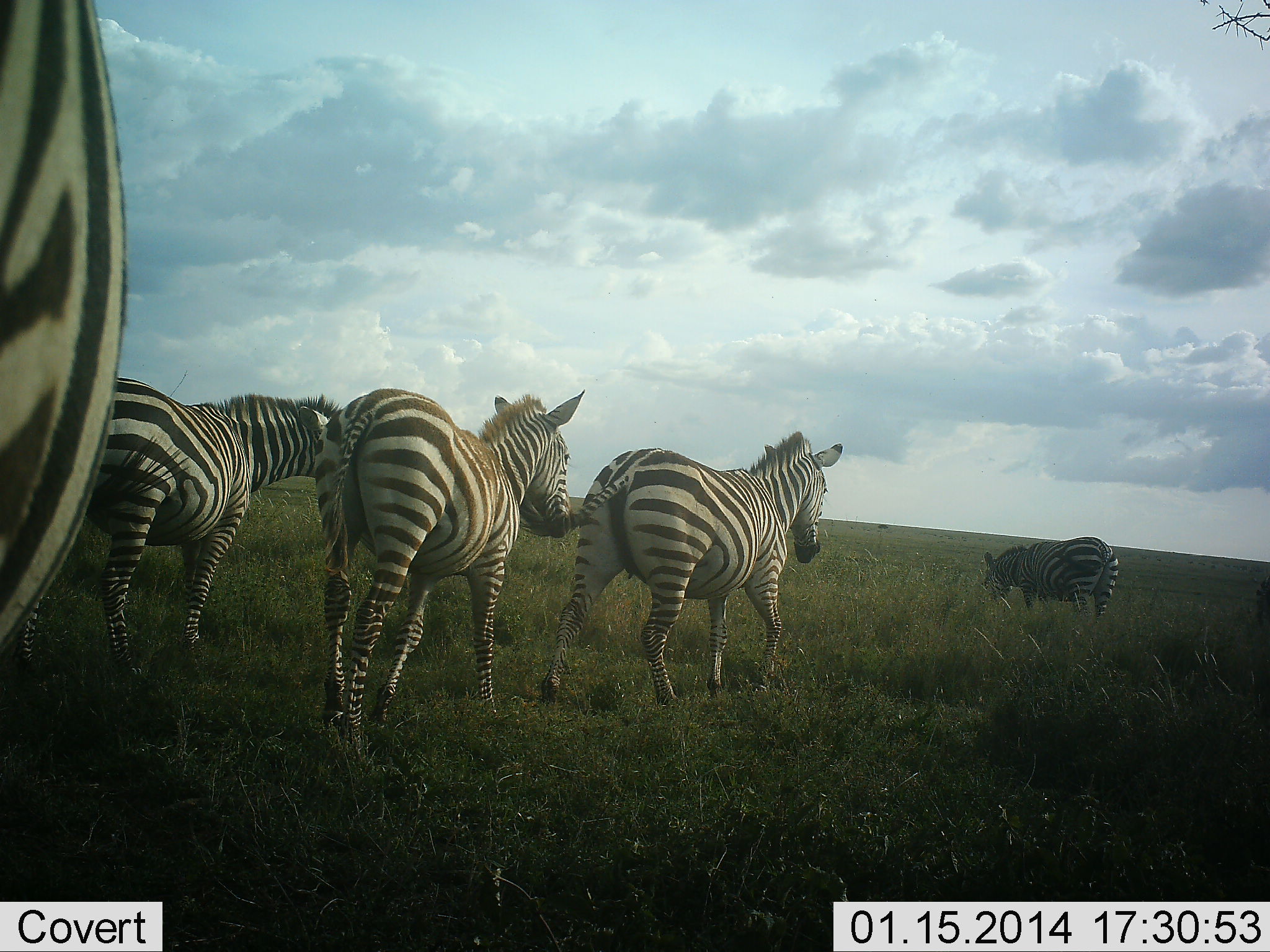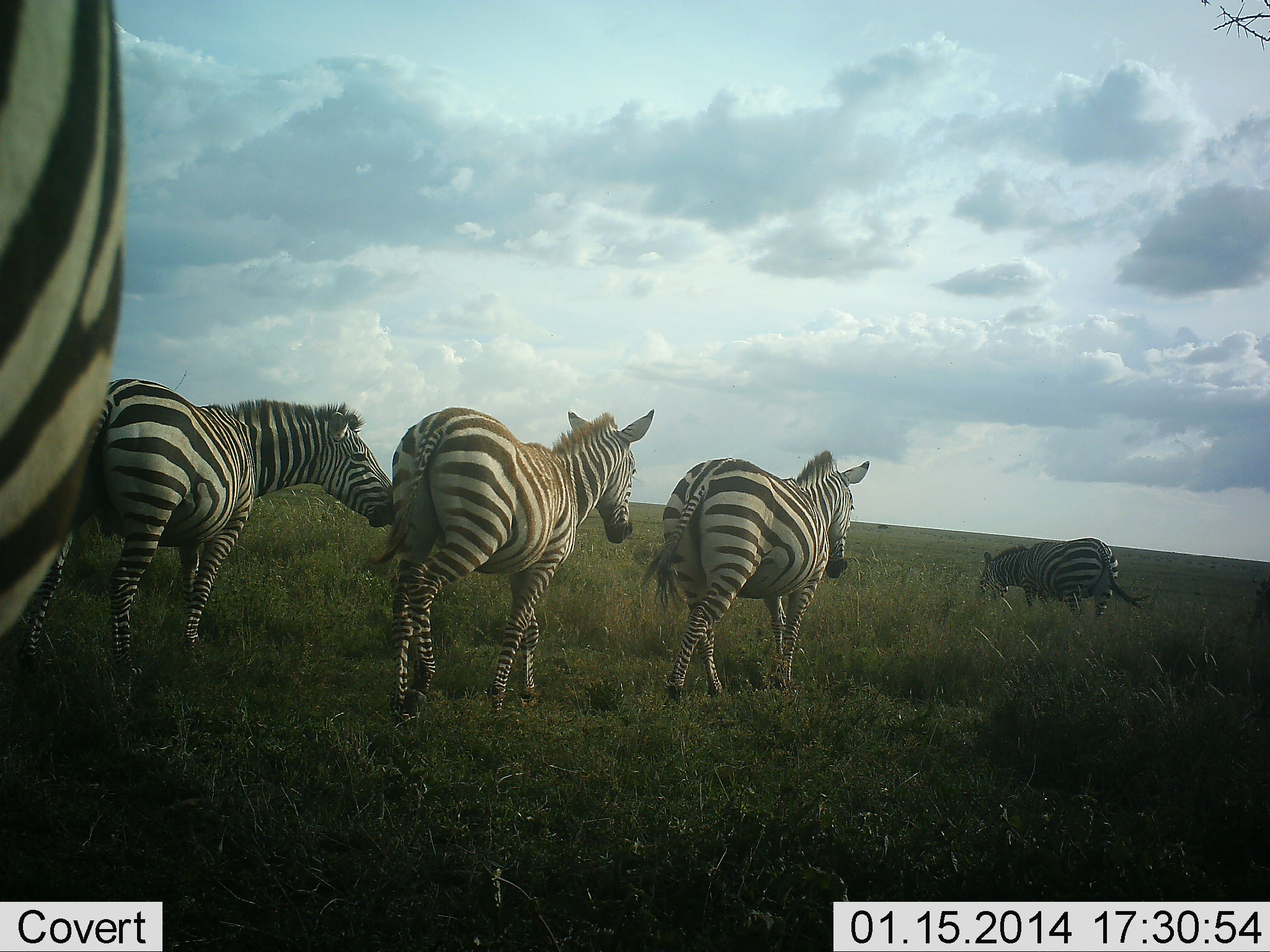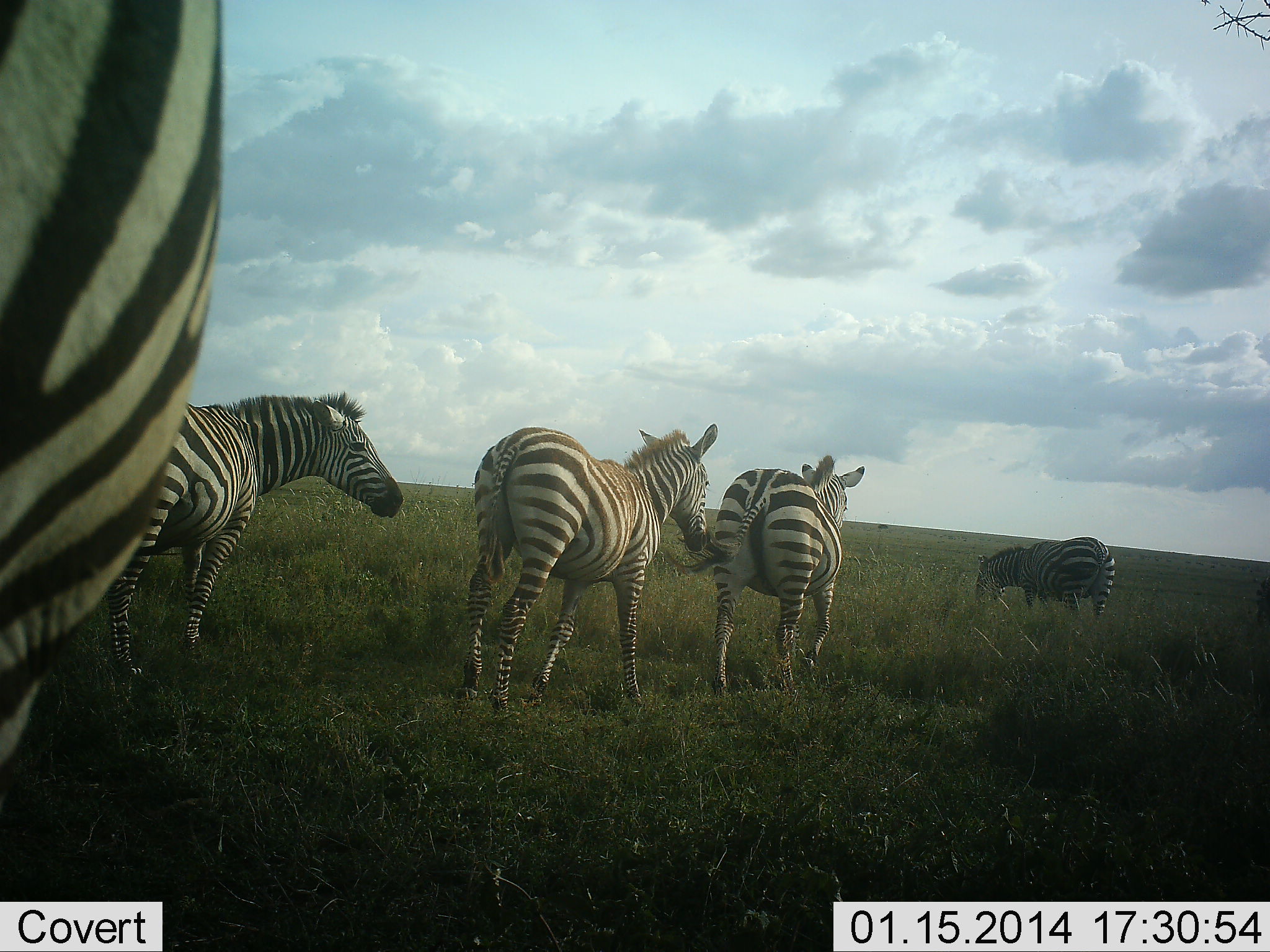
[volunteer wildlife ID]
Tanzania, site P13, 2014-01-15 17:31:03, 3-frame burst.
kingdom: Animalia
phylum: Chordata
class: Mammalia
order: Perissodactyla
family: Equidae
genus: Equus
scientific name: Equus quagga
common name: plains zebra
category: zebra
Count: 5.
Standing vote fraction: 50%.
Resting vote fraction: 0%.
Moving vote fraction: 90%.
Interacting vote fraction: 10%.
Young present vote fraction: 0%.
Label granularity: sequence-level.